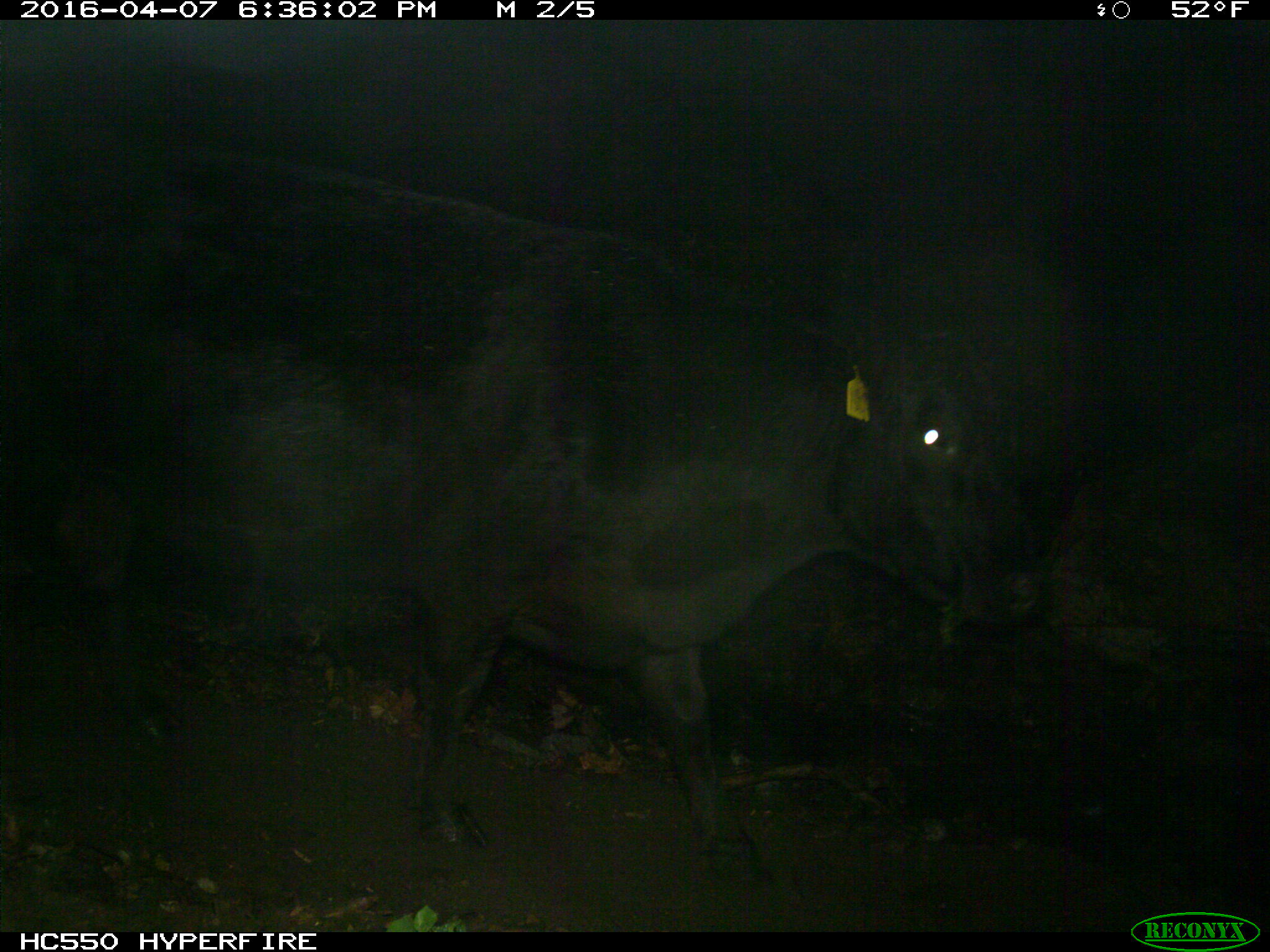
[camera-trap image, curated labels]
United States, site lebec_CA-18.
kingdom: Animalia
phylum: Chordata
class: Mammalia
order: Artiodactyla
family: Bovidae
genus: Bos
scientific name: Bos taurus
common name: domestic cow